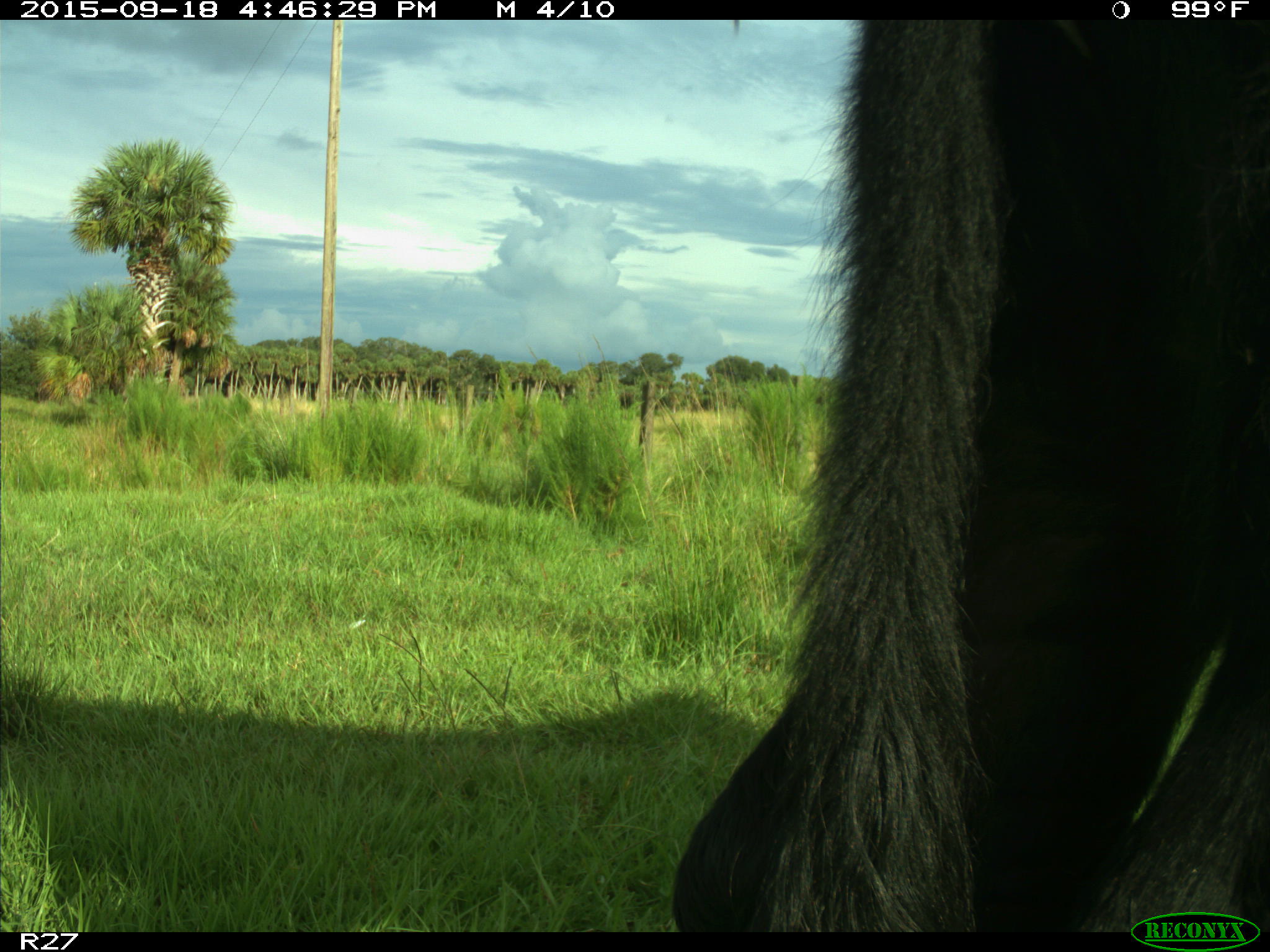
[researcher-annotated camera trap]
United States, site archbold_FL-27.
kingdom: Animalia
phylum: Chordata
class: Mammalia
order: Artiodactyla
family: Bovidae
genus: Bos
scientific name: Bos taurus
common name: domestic cow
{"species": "Bos taurus (domestic cow)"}